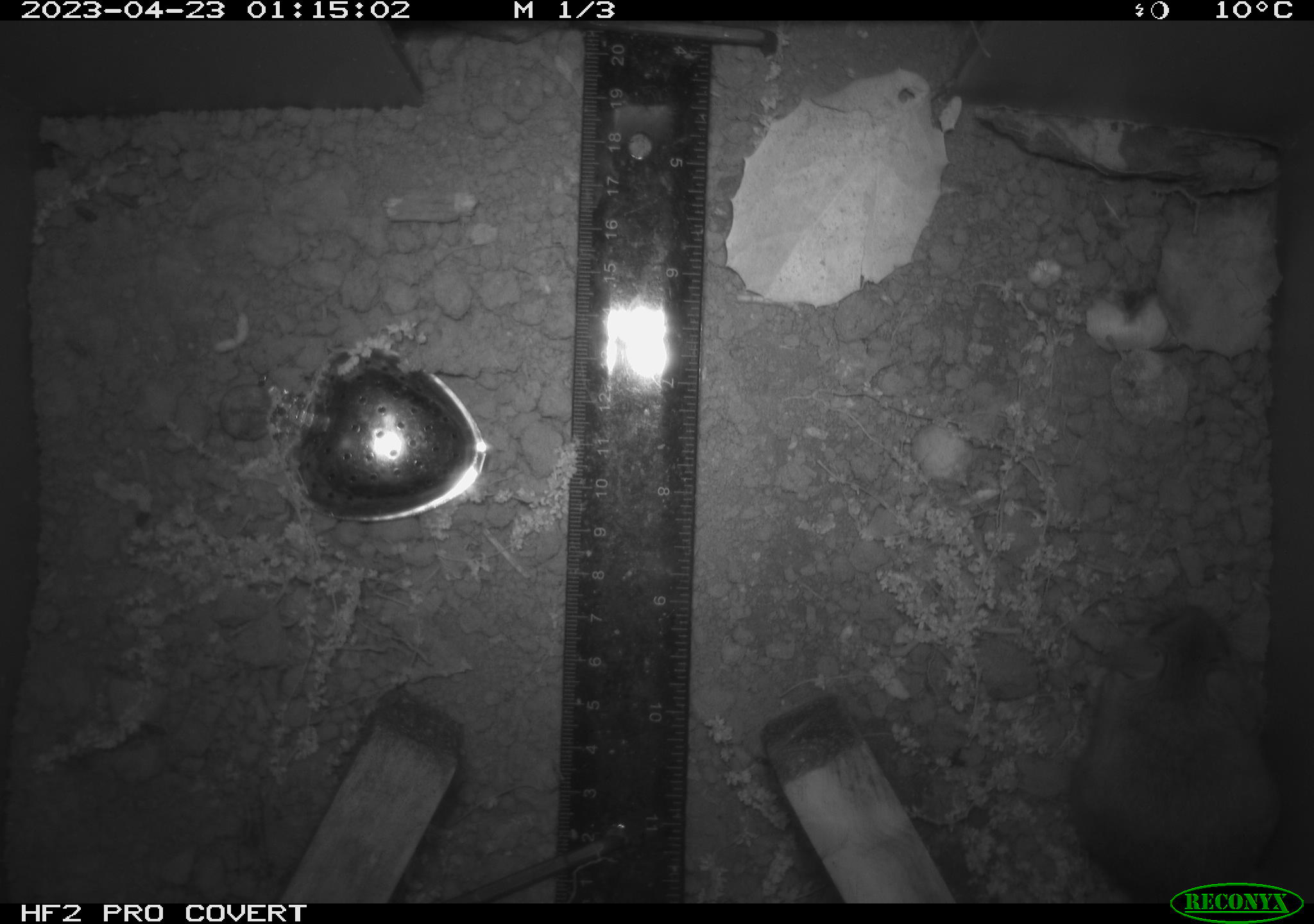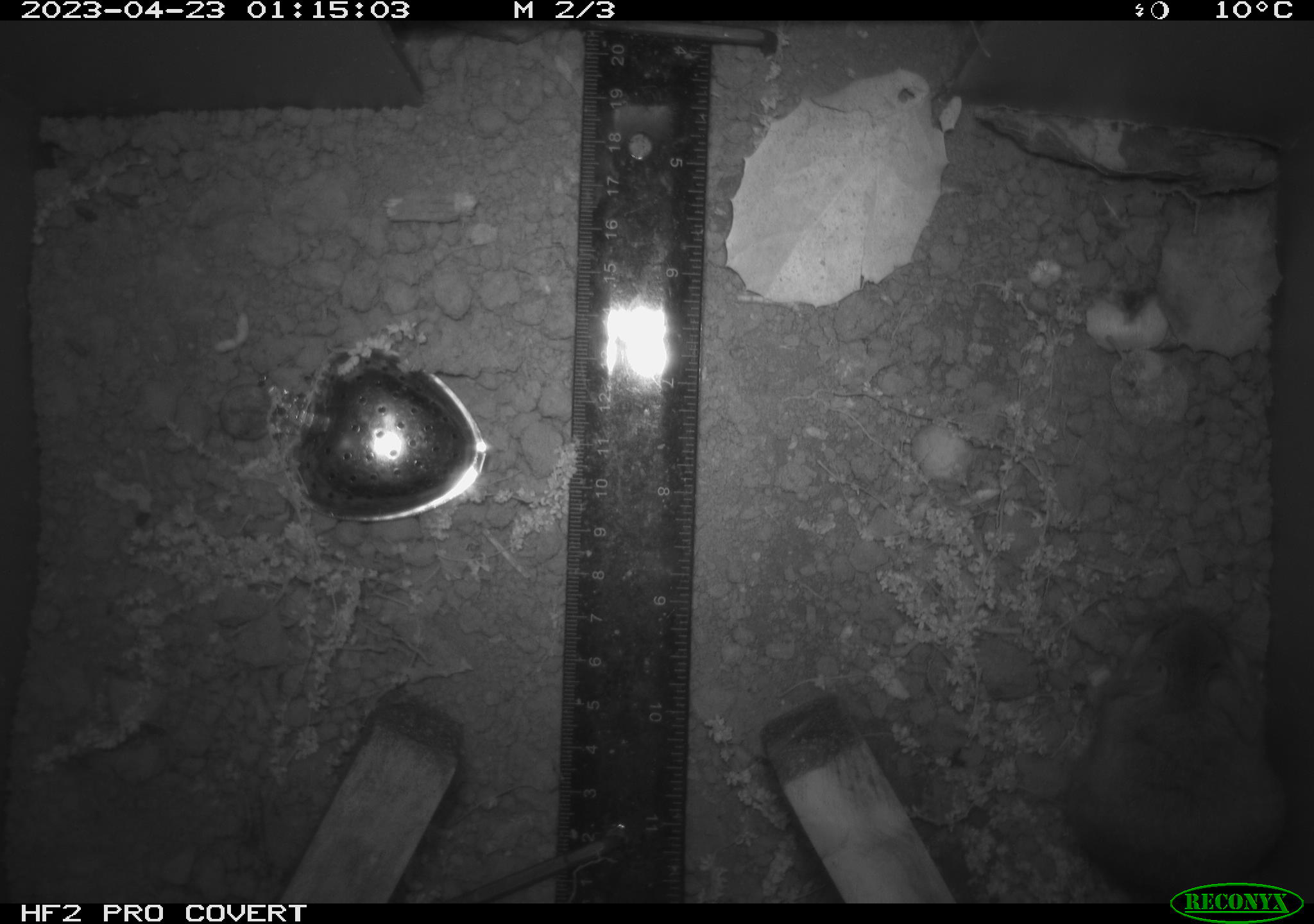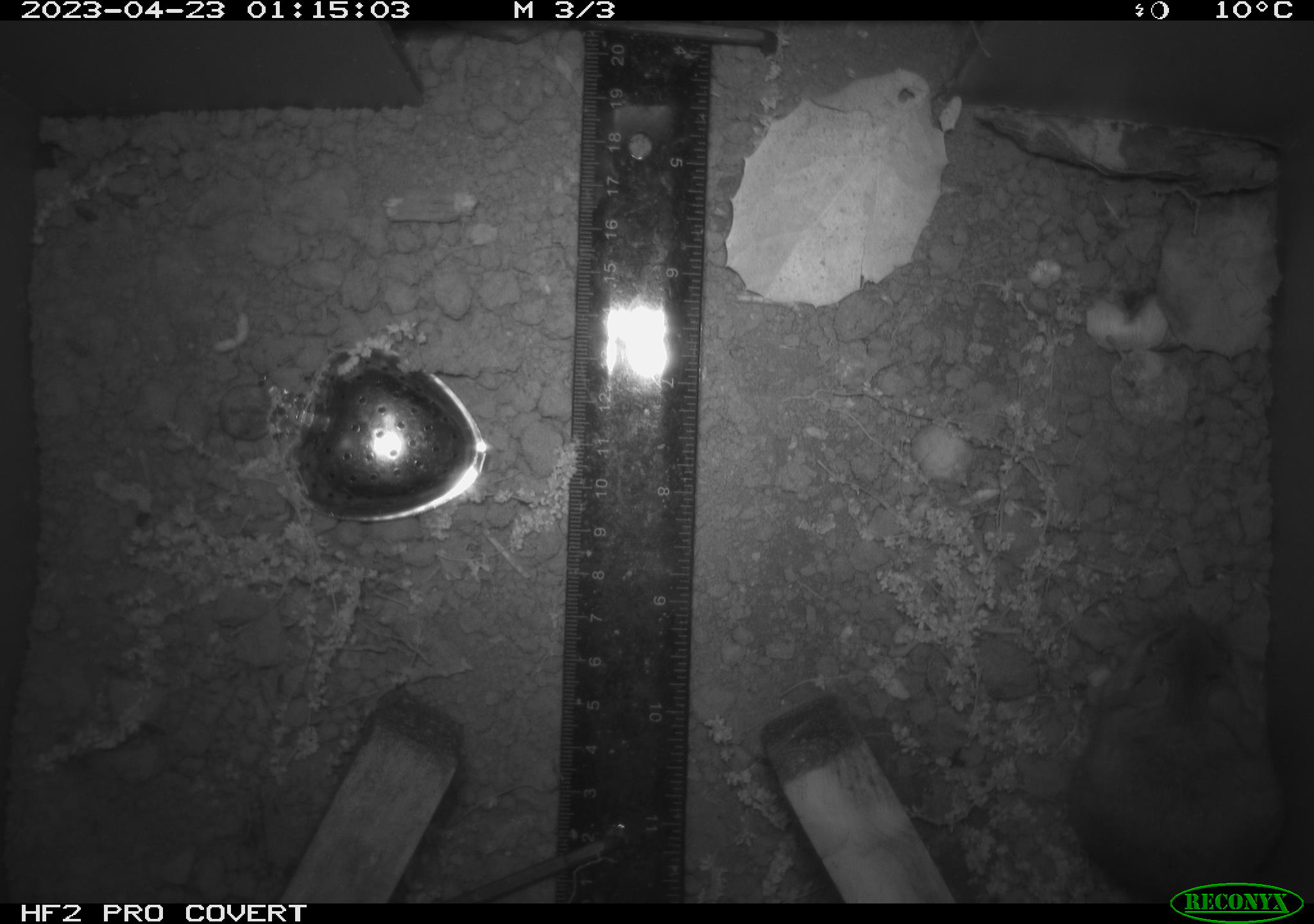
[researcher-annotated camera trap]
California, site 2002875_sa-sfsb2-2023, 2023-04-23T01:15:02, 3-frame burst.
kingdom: Animalia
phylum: Chordata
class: Mammalia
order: Rodentia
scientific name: Rodentia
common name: mouse species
Mouse species (Rodentia).